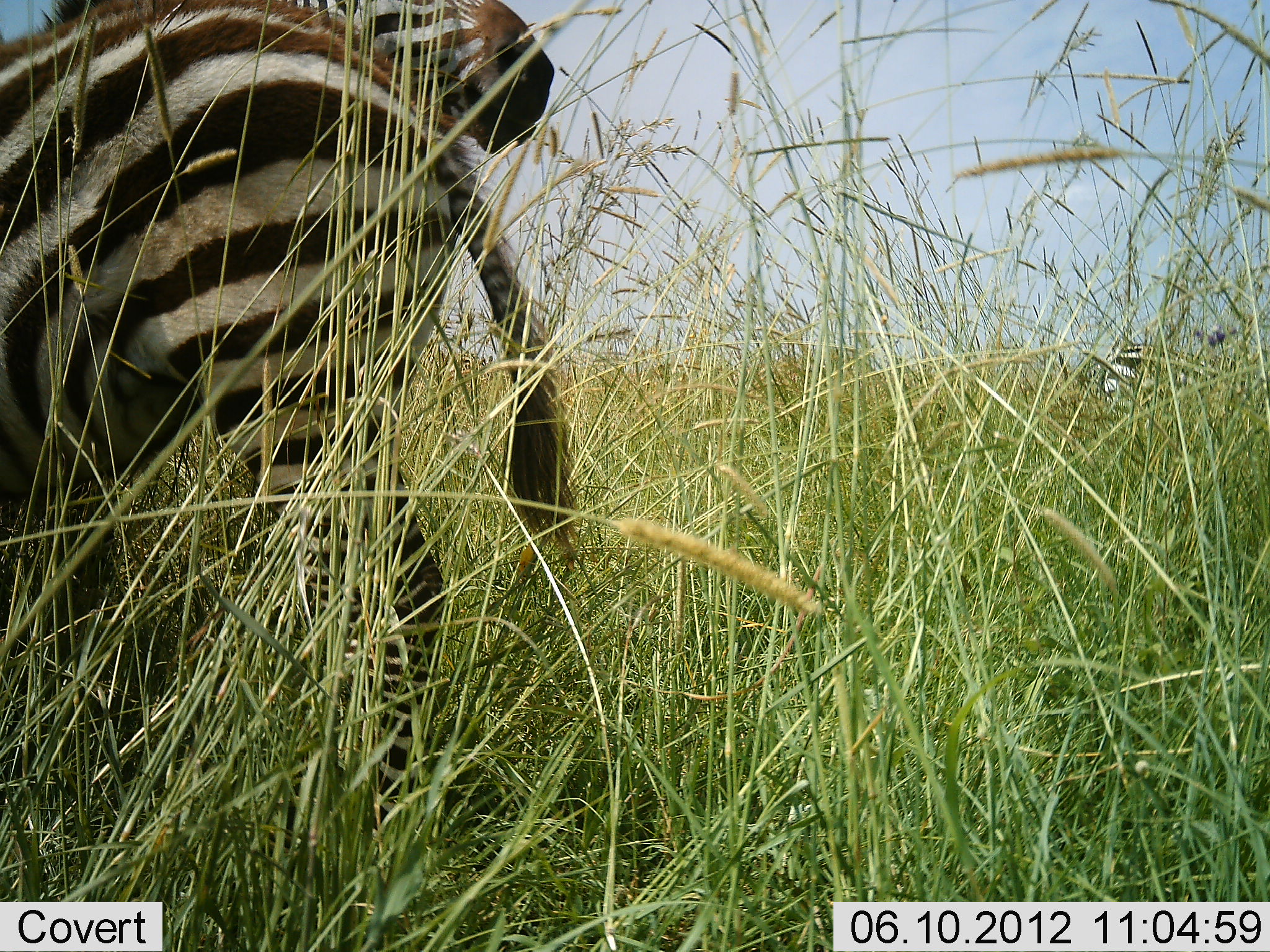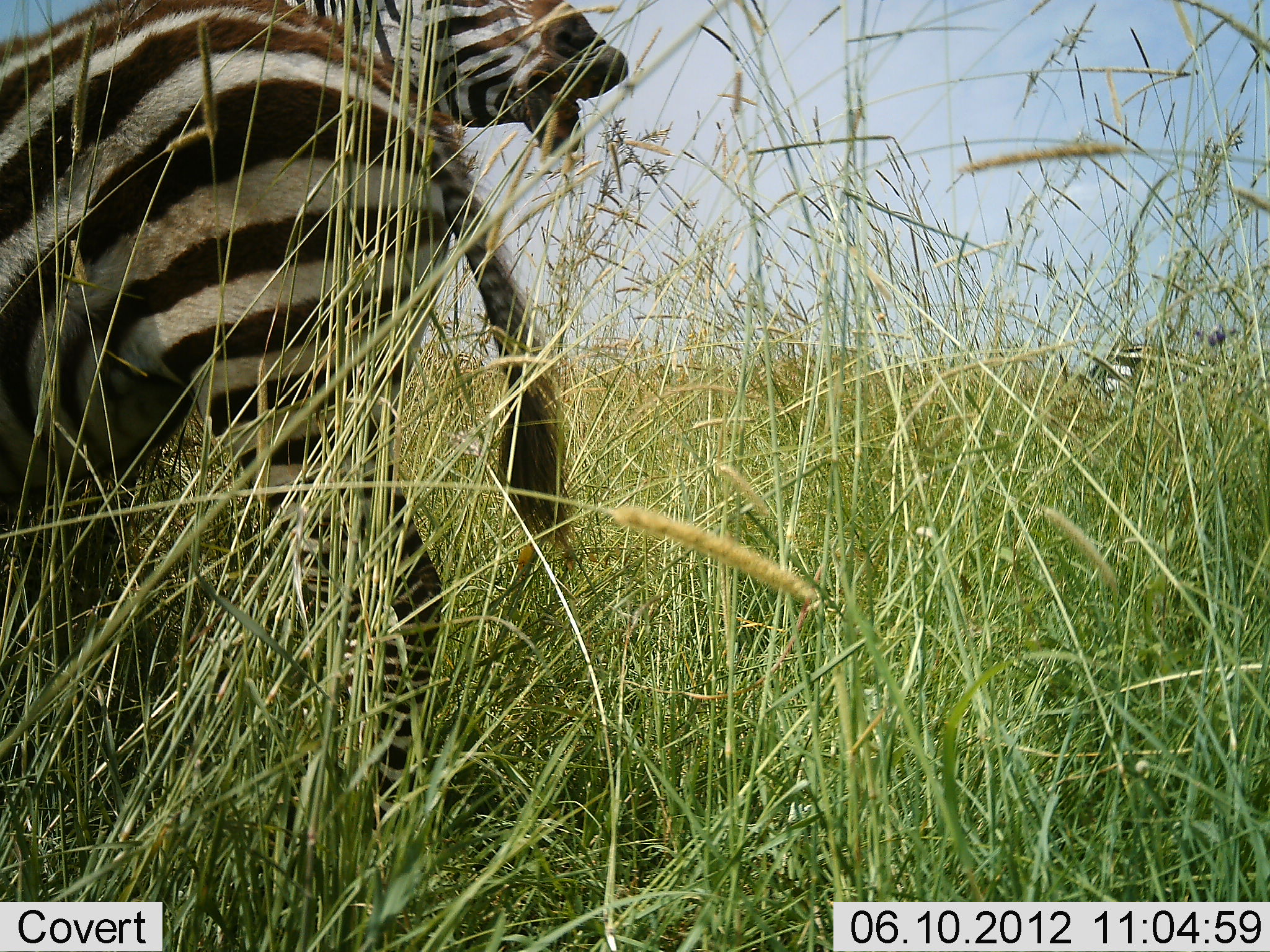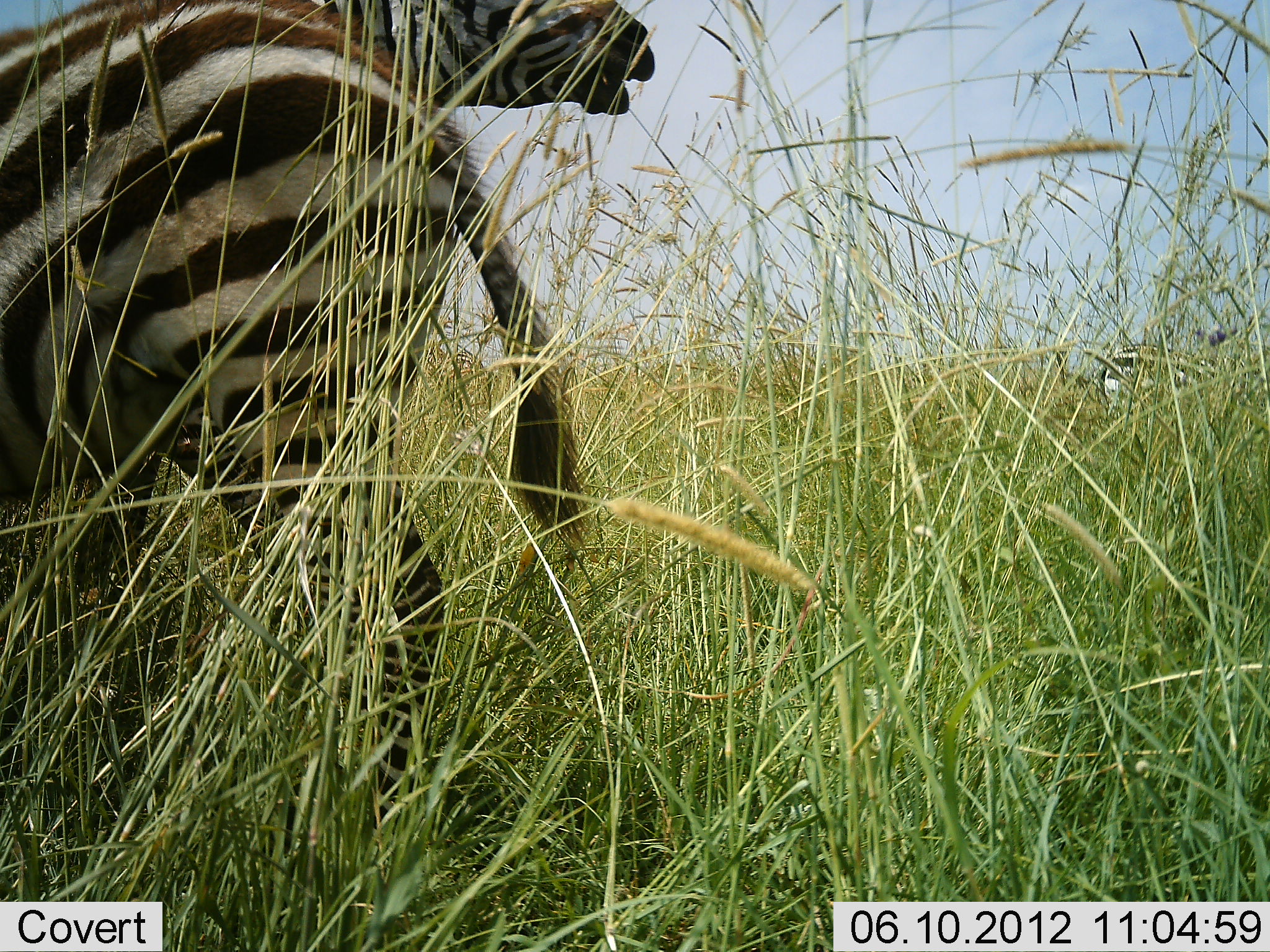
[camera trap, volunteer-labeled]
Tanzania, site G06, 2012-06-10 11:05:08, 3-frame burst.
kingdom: Animalia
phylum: Chordata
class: Mammalia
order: Perissodactyla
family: Equidae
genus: Equus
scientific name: Equus quagga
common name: plains zebra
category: zebra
Zebra (plains zebra) (Equus quagga), count 2. Behavior (volunteer vote fractions): standing 60%, resting 0%, moving 0%, interacting 0%. Young present (vote fraction): 10%. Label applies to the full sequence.